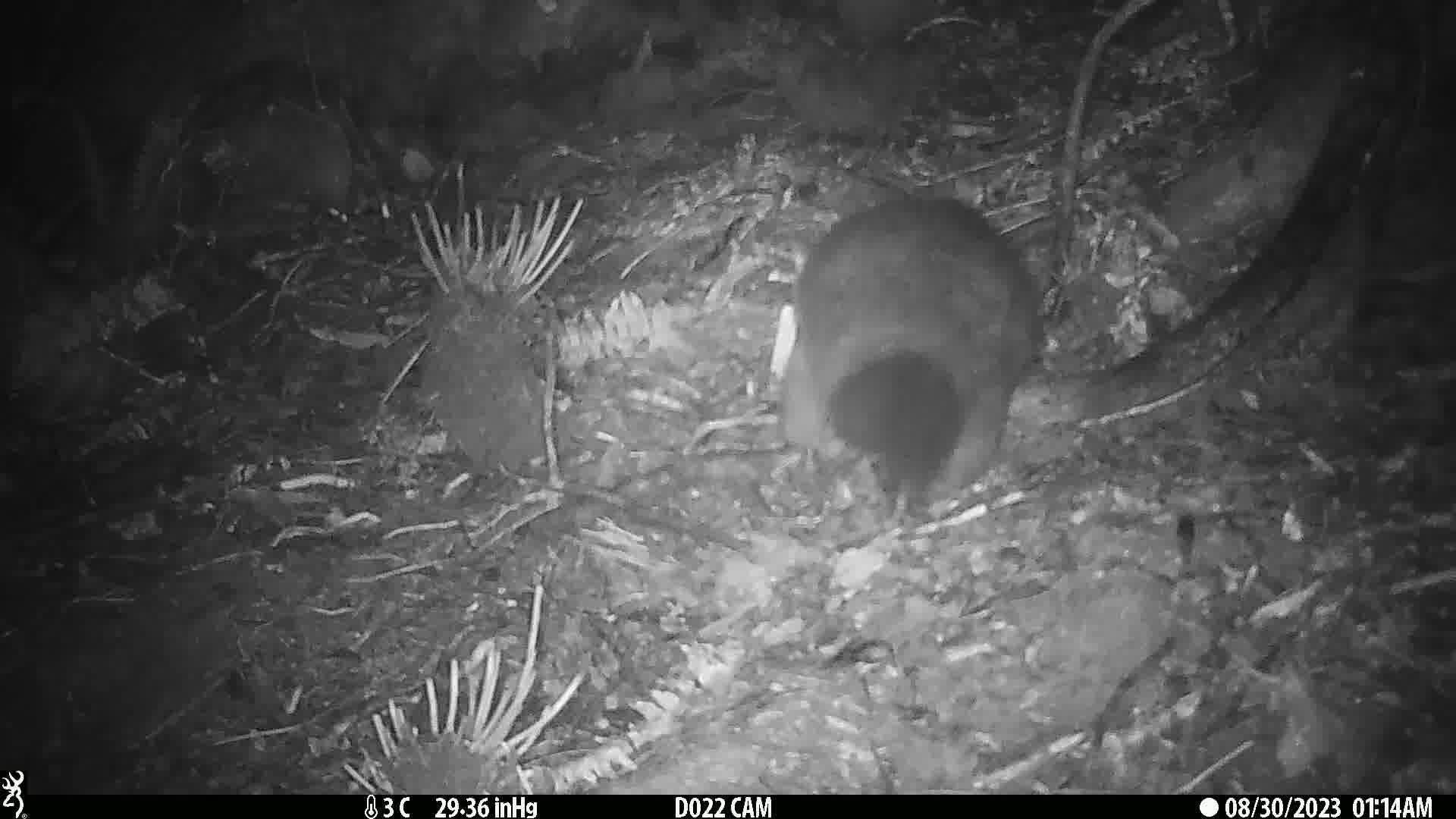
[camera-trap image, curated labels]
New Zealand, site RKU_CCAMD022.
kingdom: Animalia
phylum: Chordata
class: Mammalia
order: Diprotodontia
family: Phalangeridae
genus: Trichosurus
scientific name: Trichosurus vulpecula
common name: common brushtail possum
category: possum